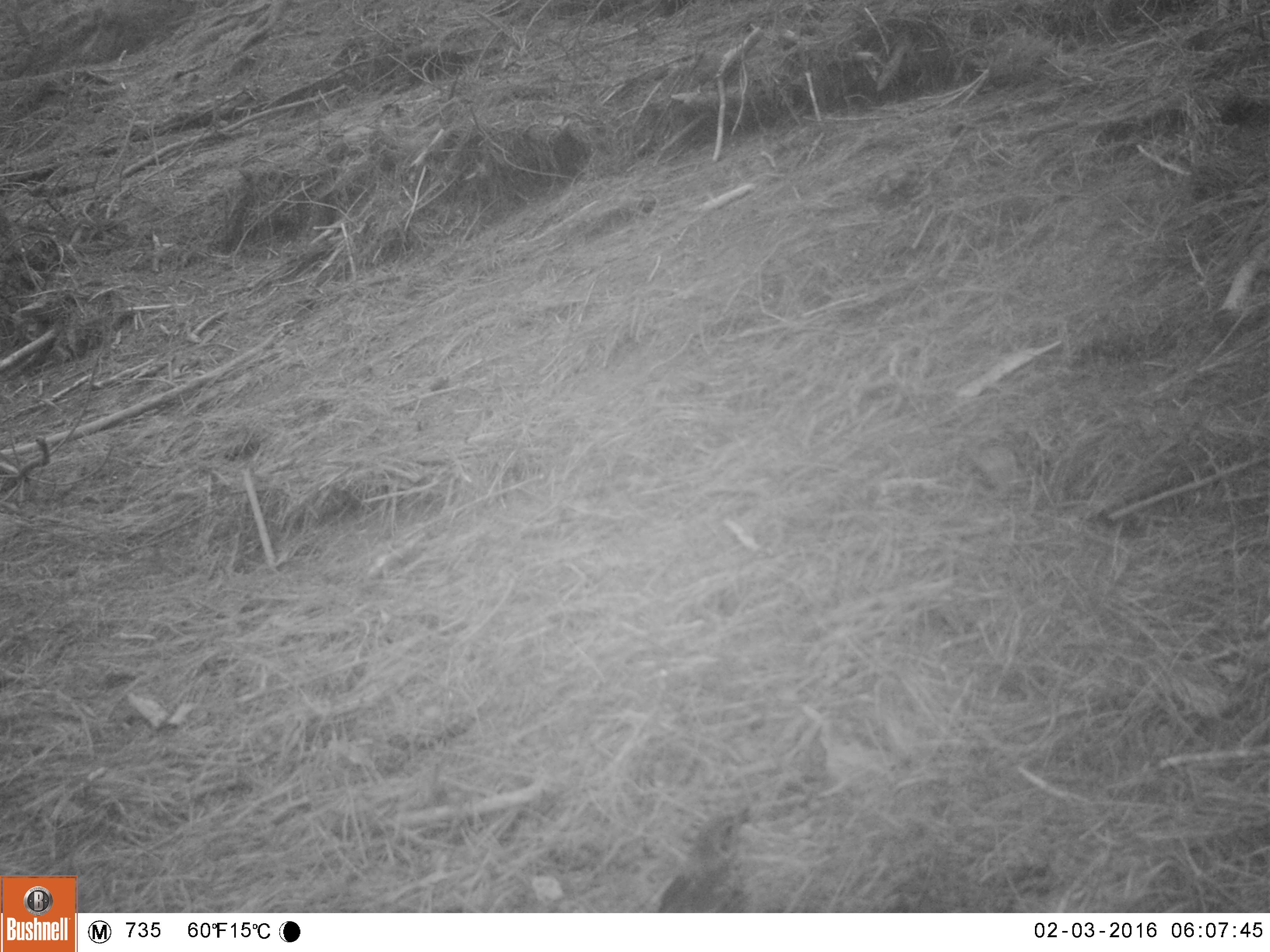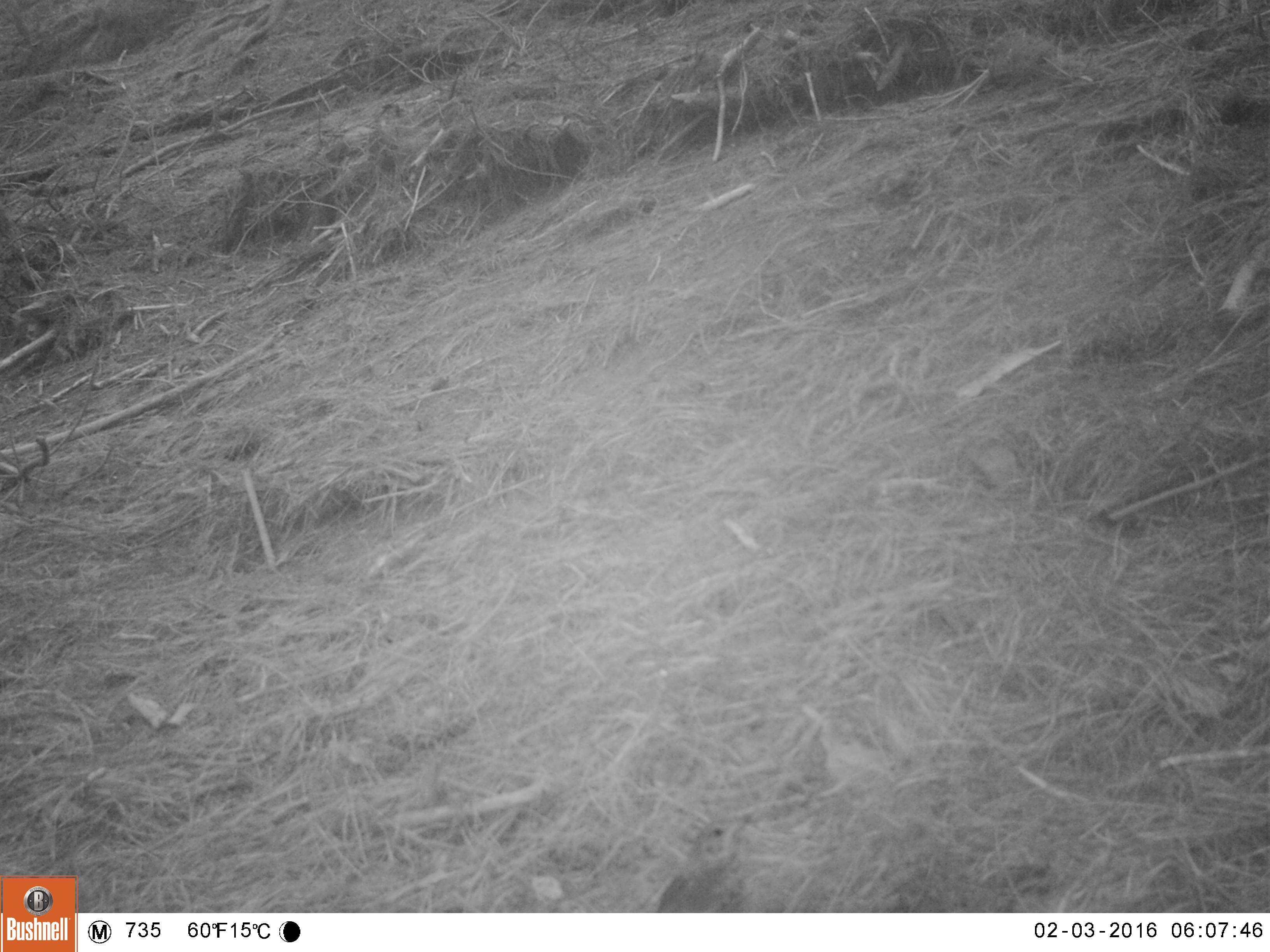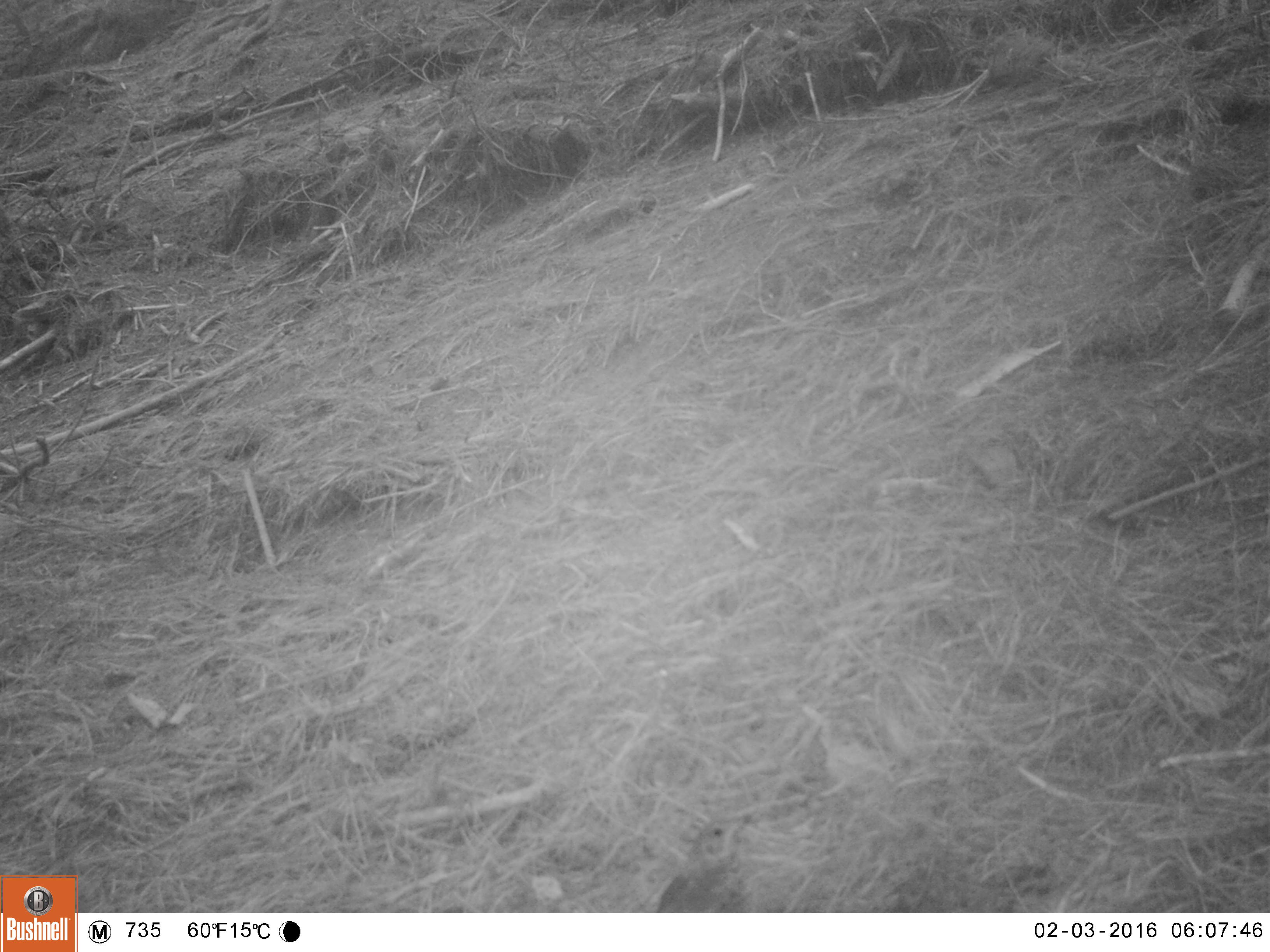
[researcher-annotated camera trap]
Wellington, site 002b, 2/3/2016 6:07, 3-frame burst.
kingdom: Animalia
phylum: Chordata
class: Aves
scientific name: Aves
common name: bird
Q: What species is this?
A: Bird (Aves).